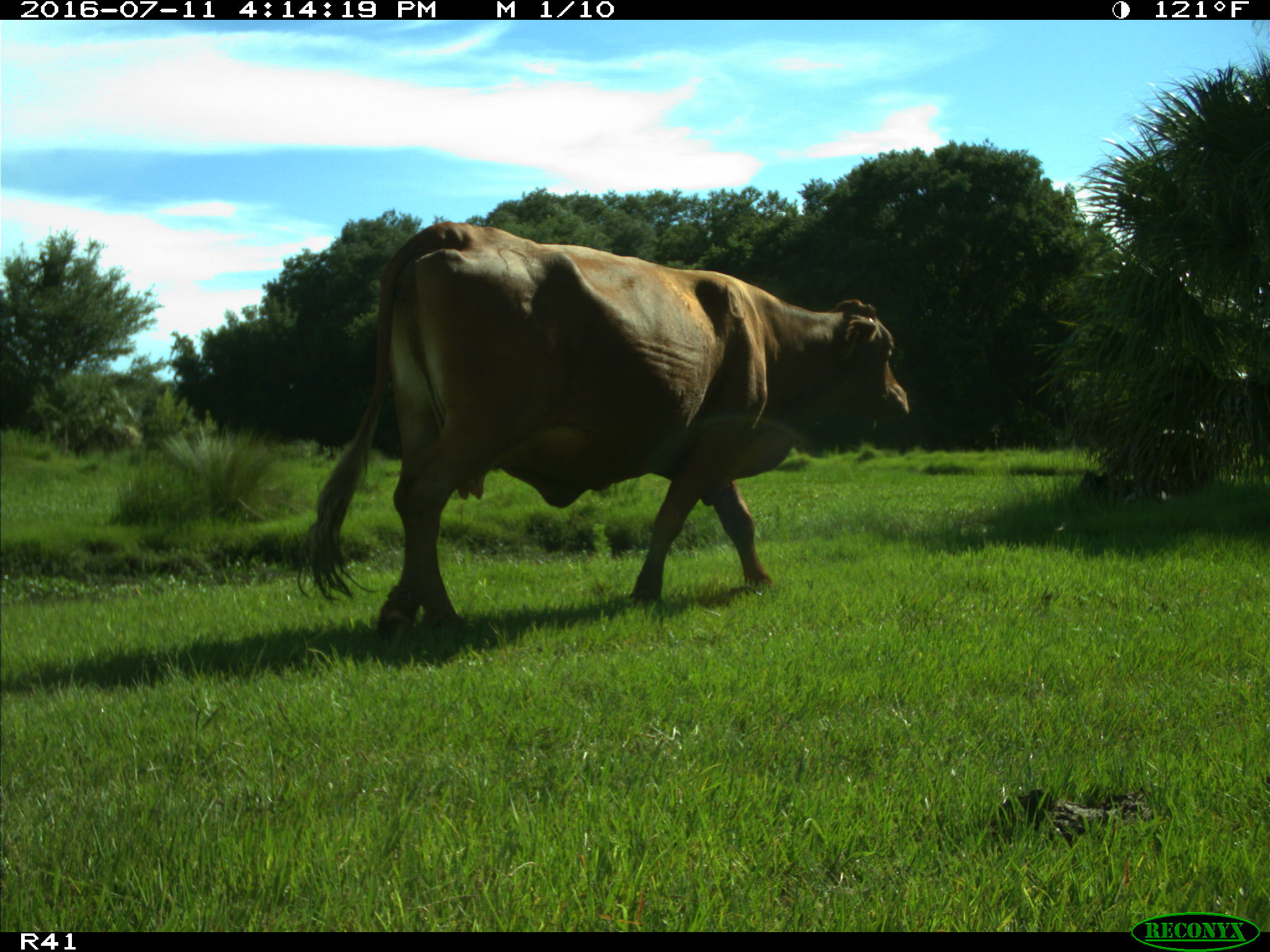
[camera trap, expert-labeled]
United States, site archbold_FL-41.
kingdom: Animalia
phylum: Chordata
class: Mammalia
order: Artiodactyla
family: Bovidae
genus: Bos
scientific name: Bos taurus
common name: domestic cow